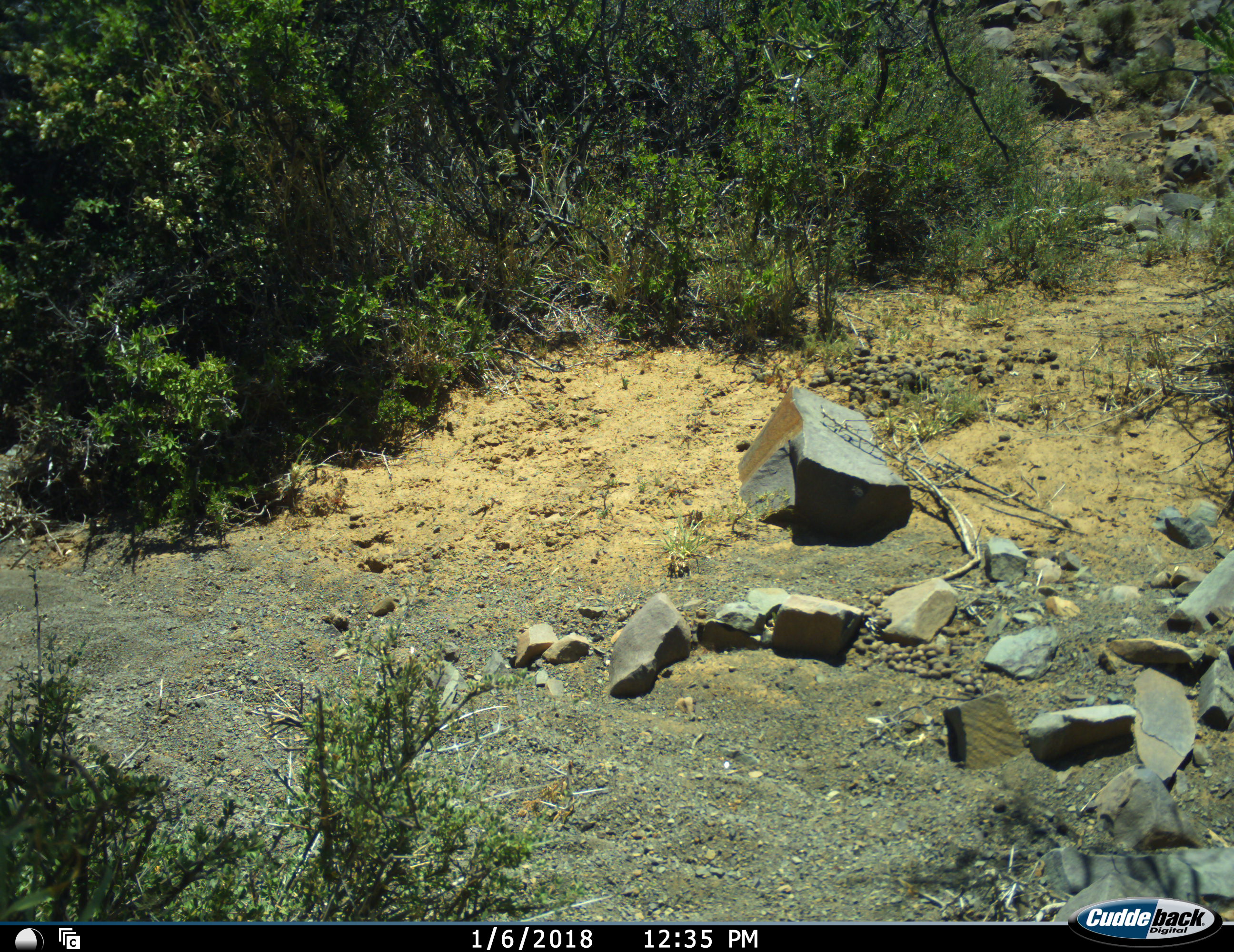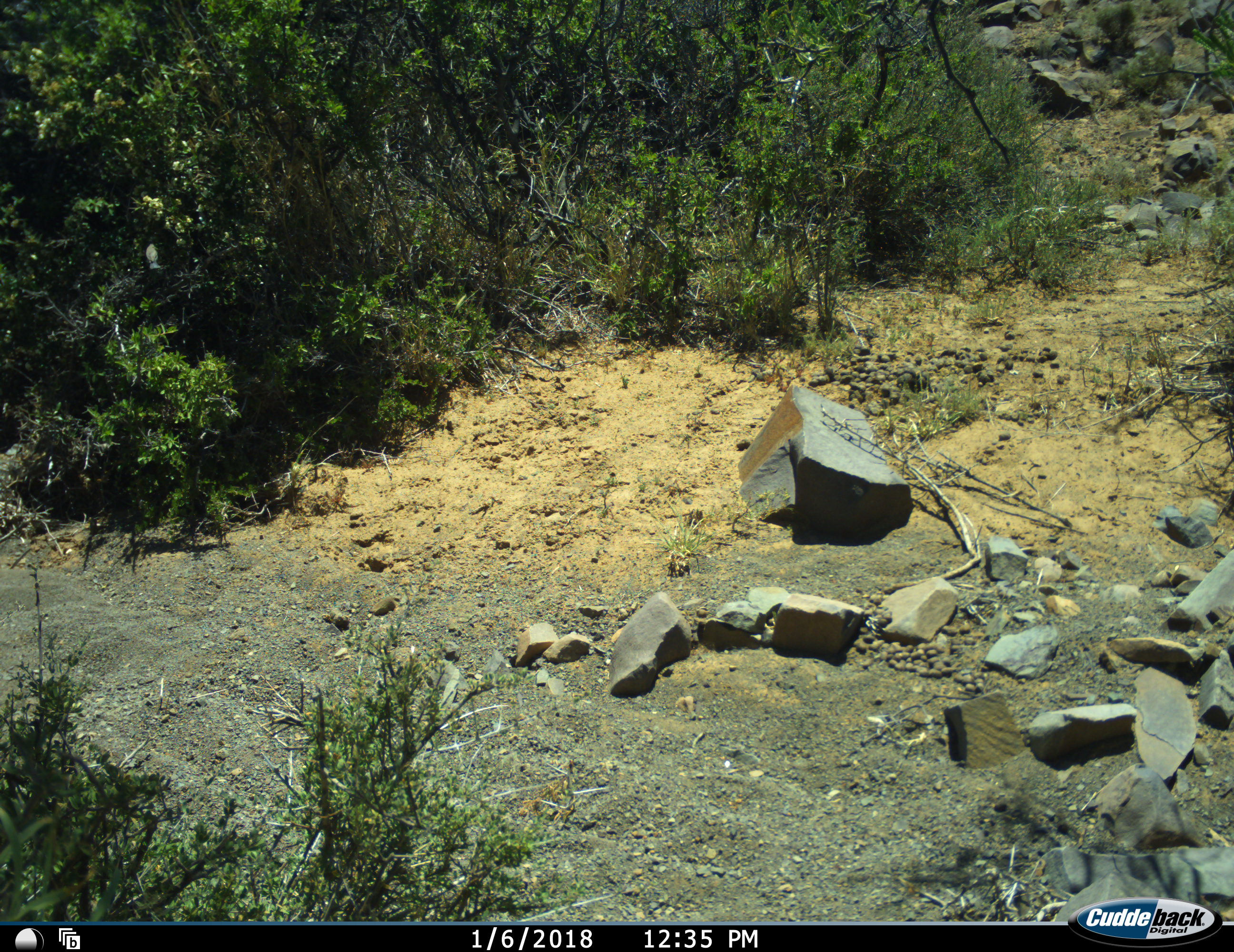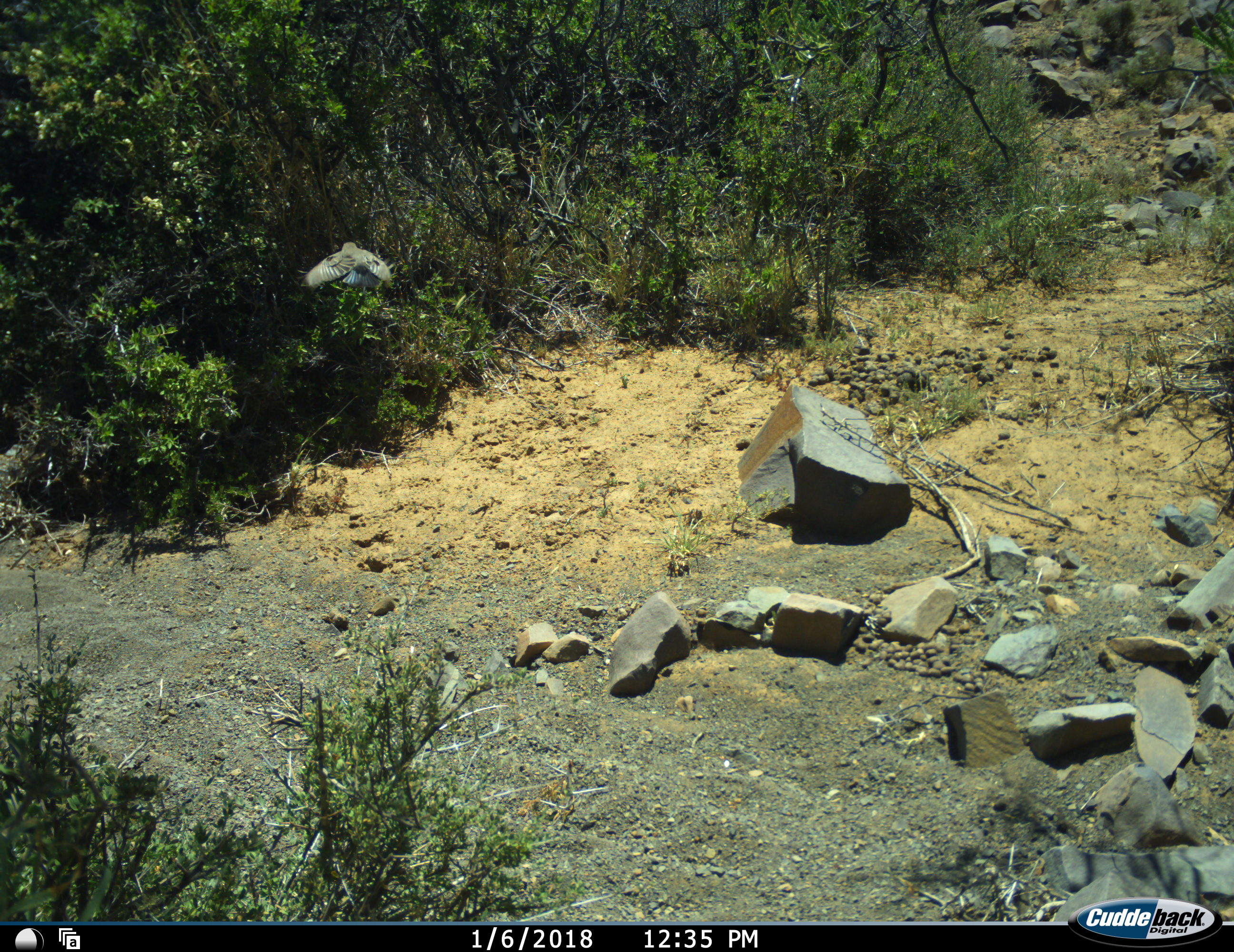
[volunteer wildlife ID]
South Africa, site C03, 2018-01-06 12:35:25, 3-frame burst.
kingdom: Animalia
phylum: Chordata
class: Aves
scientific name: Aves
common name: bird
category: birdother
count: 1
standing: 0%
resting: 0%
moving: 100%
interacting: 0%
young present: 0%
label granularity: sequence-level